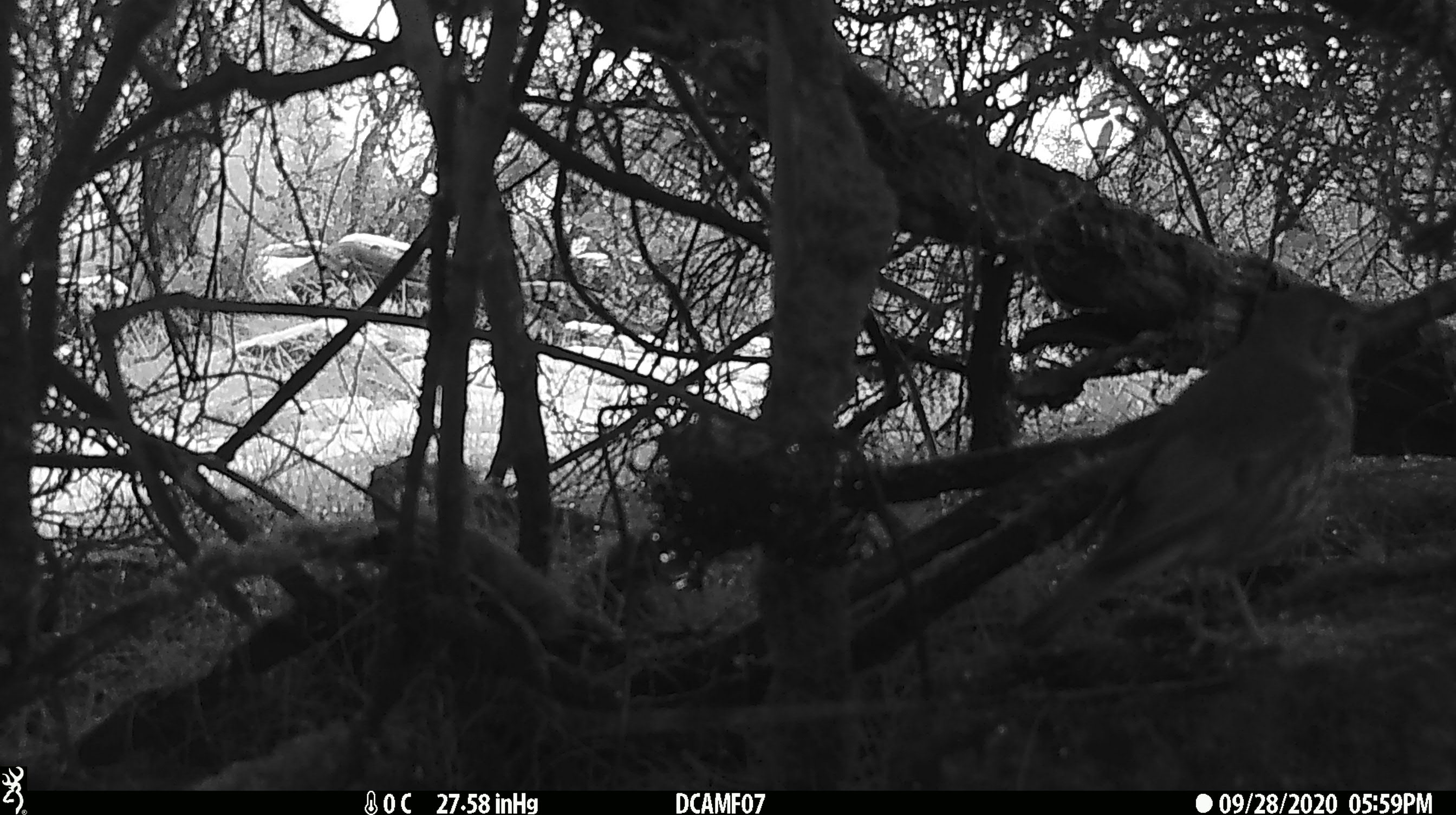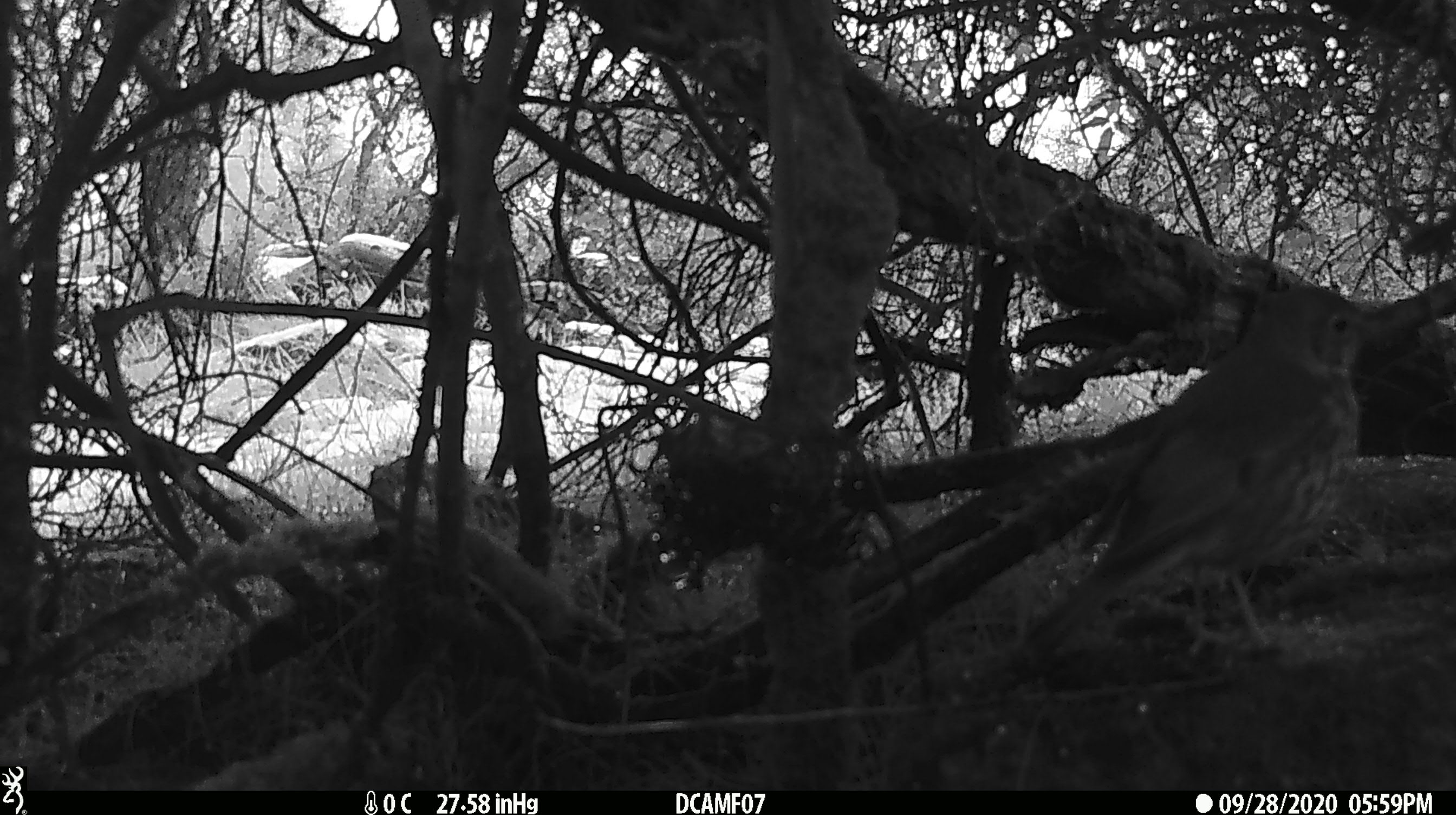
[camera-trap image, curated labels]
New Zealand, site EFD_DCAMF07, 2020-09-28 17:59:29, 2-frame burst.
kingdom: Animalia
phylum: Chordata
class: Aves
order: Passeriformes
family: Turdidae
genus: Turdus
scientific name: Turdus philomelos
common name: song thrush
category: thrush